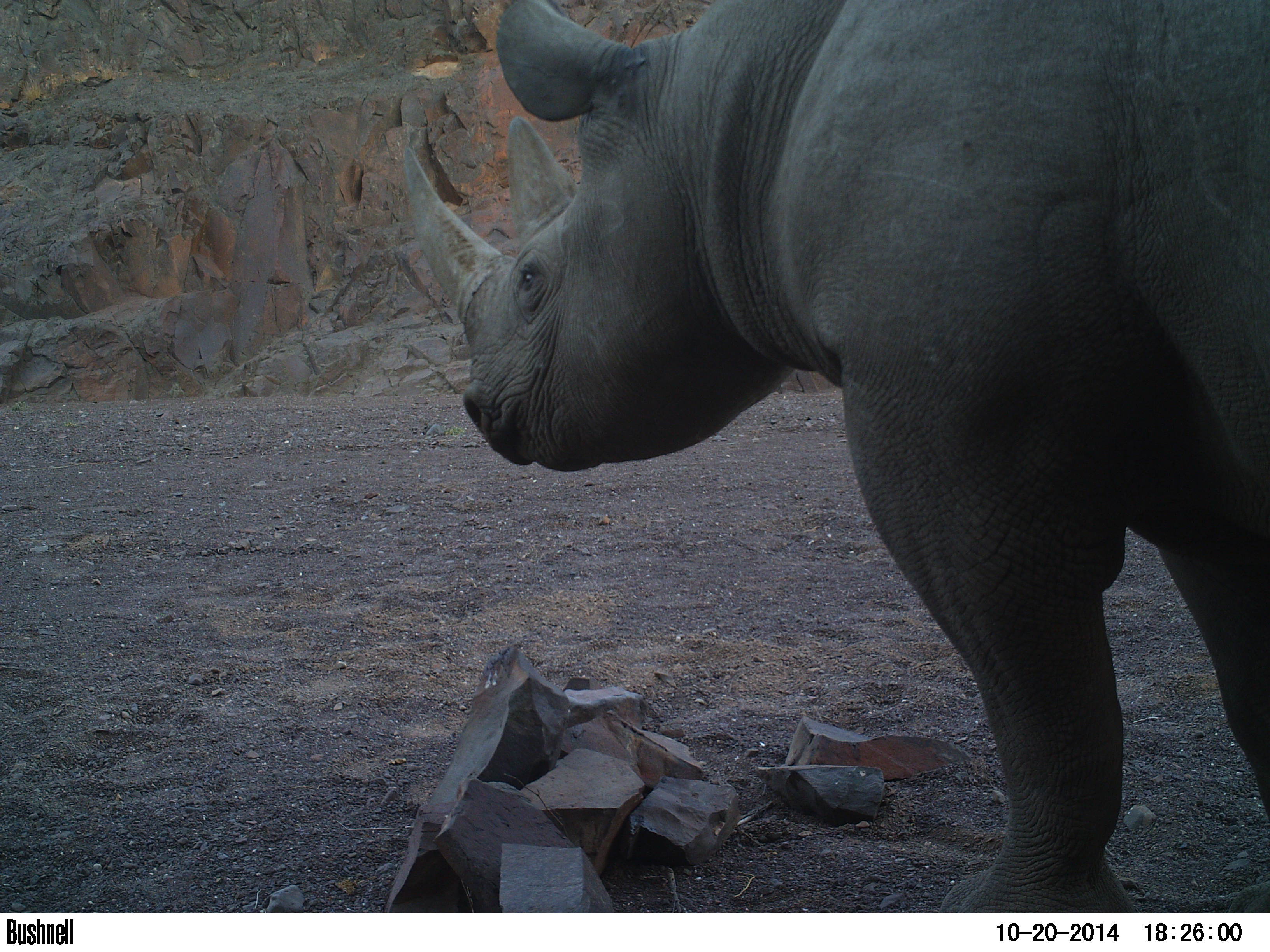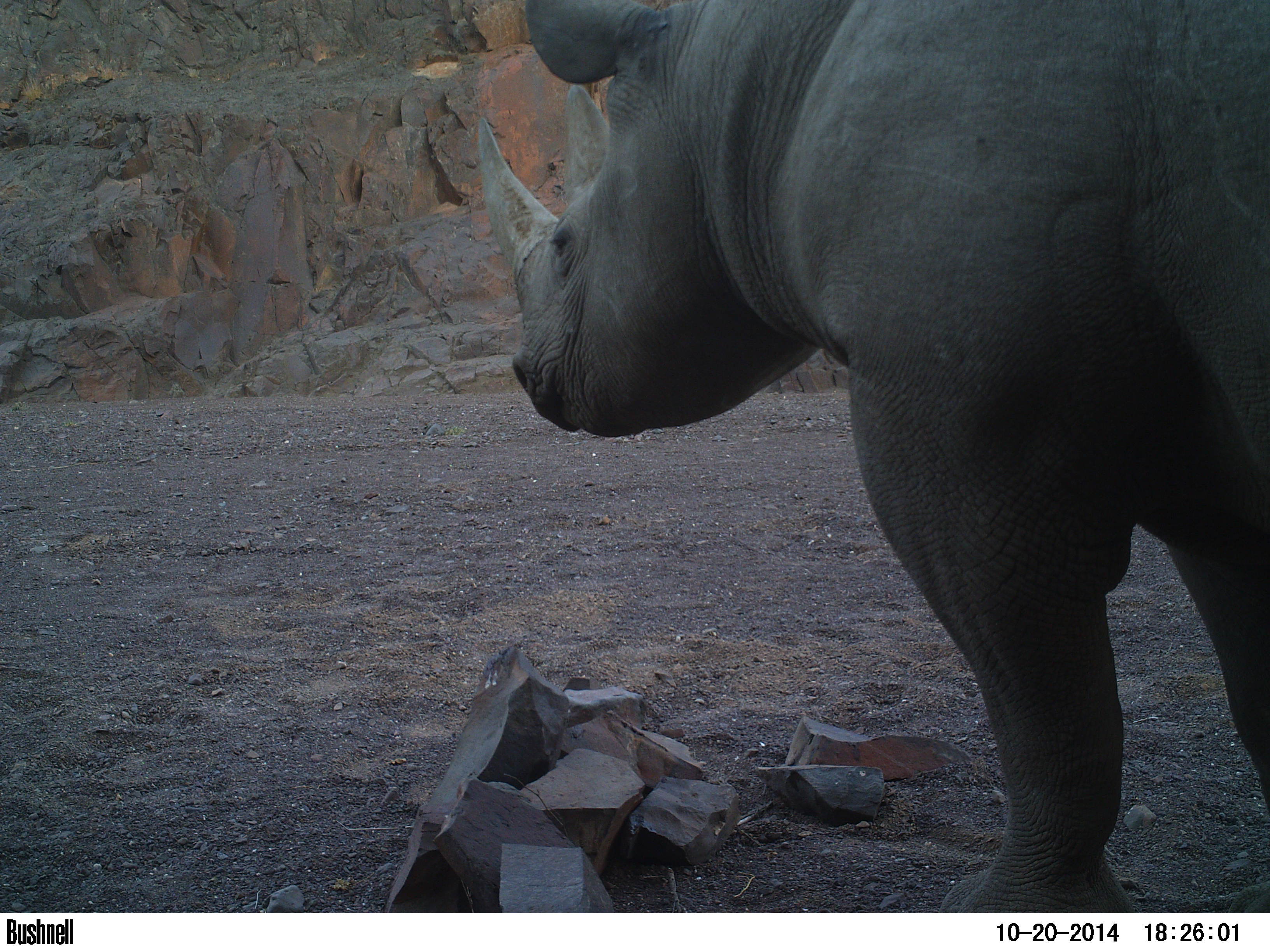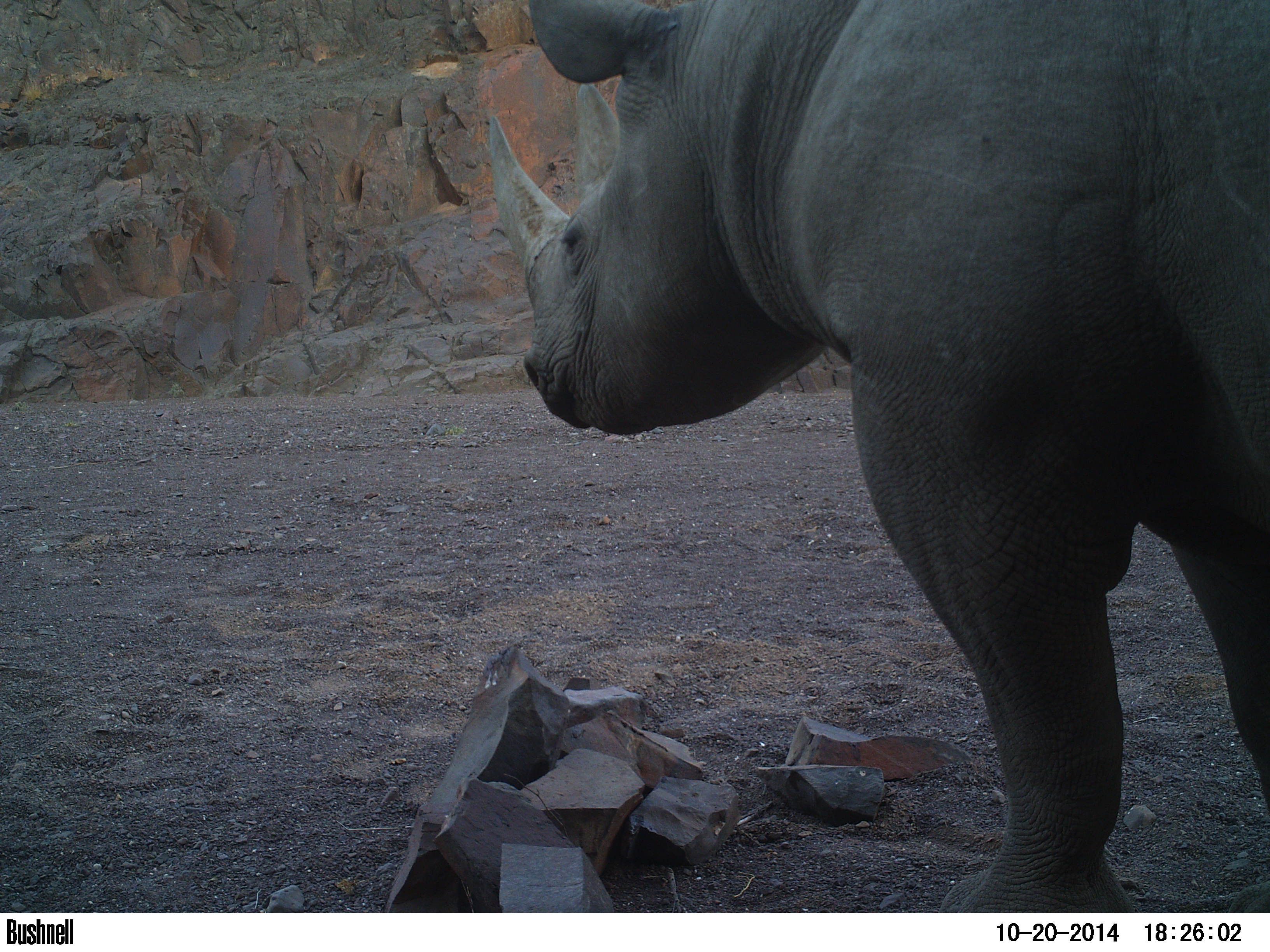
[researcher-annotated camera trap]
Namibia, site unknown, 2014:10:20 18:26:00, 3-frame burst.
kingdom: Animalia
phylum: Chordata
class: Mammalia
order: Perissodactyla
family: Rhinocerotidae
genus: Diceros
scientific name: Diceros bicornis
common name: black rhinoceros